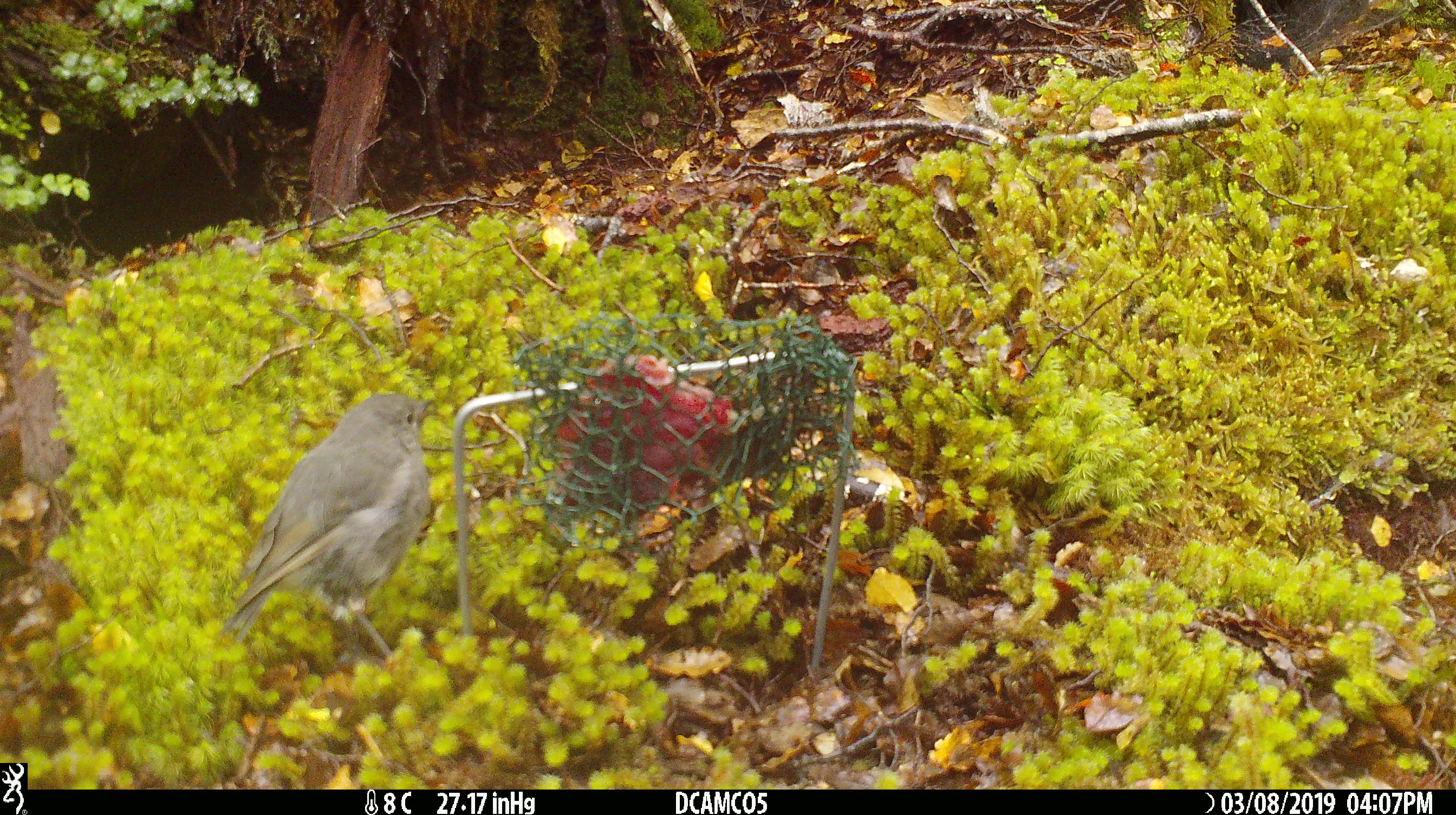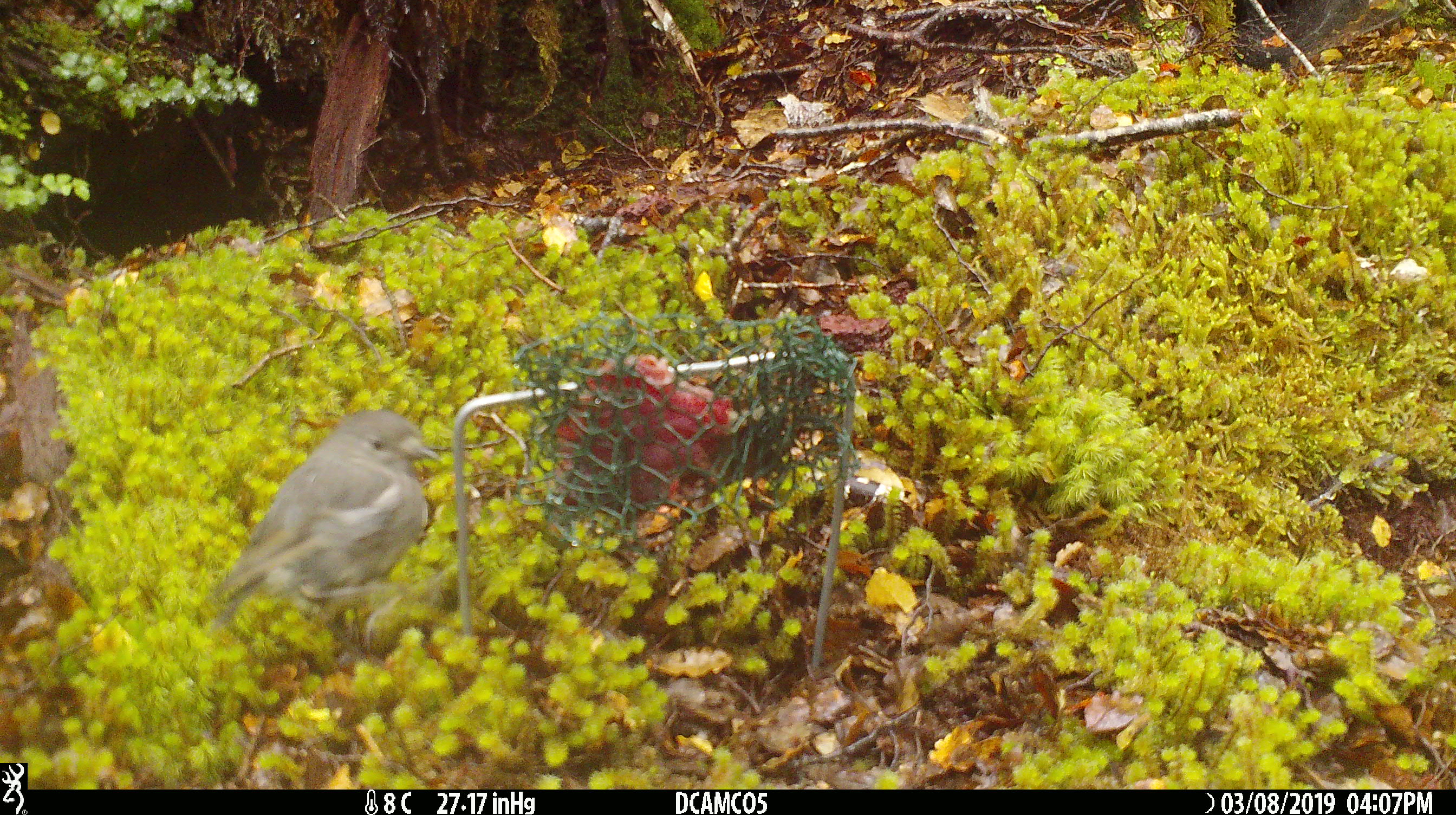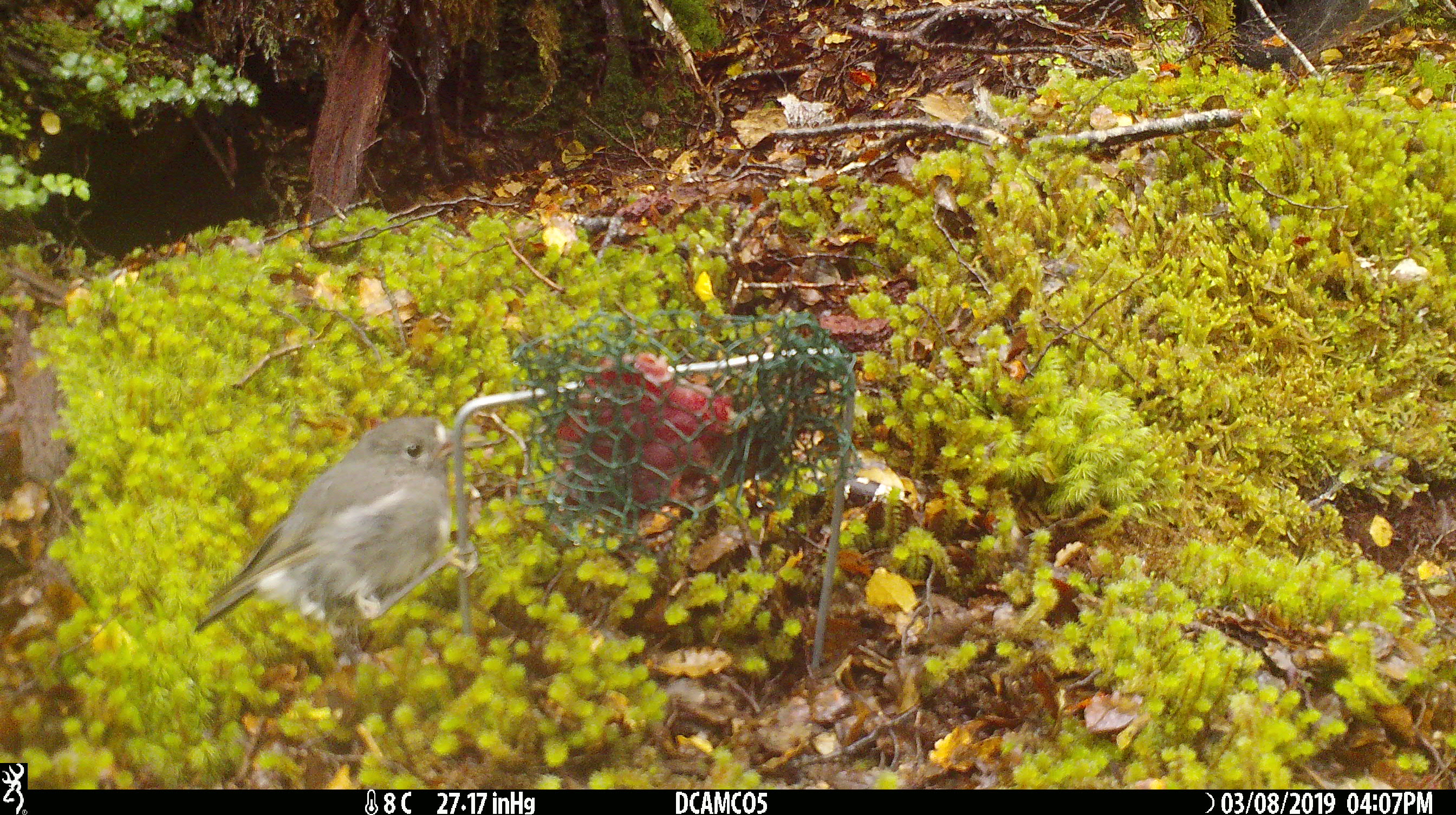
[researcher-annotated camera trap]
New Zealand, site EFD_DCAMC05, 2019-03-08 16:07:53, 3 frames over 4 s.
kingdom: Animalia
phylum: Chordata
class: Aves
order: Passeriformes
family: Petroicidae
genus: Petroica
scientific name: Petroica australis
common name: new zealand robin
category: robin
Robin (new zealand robin) (Petroica australis).